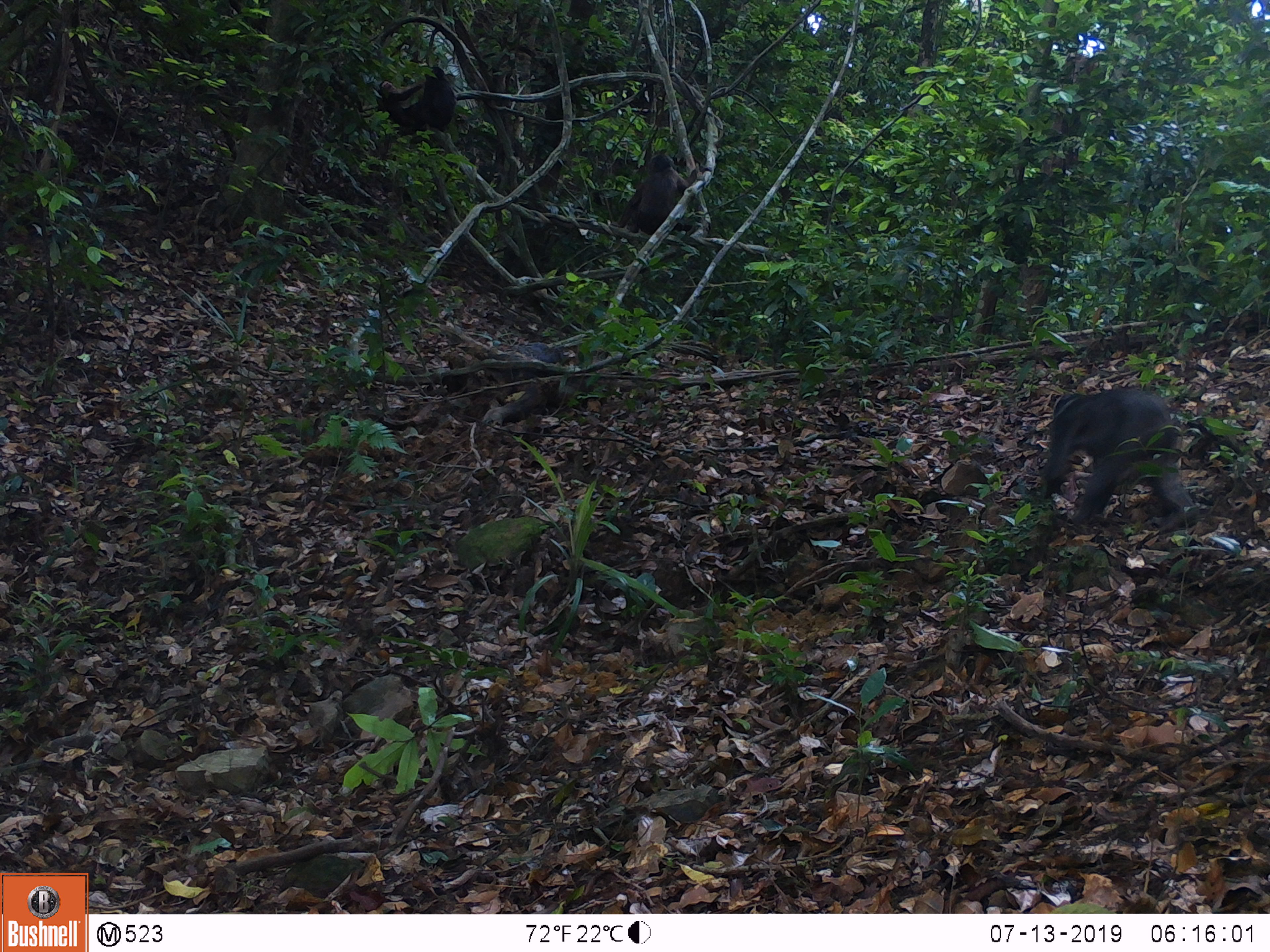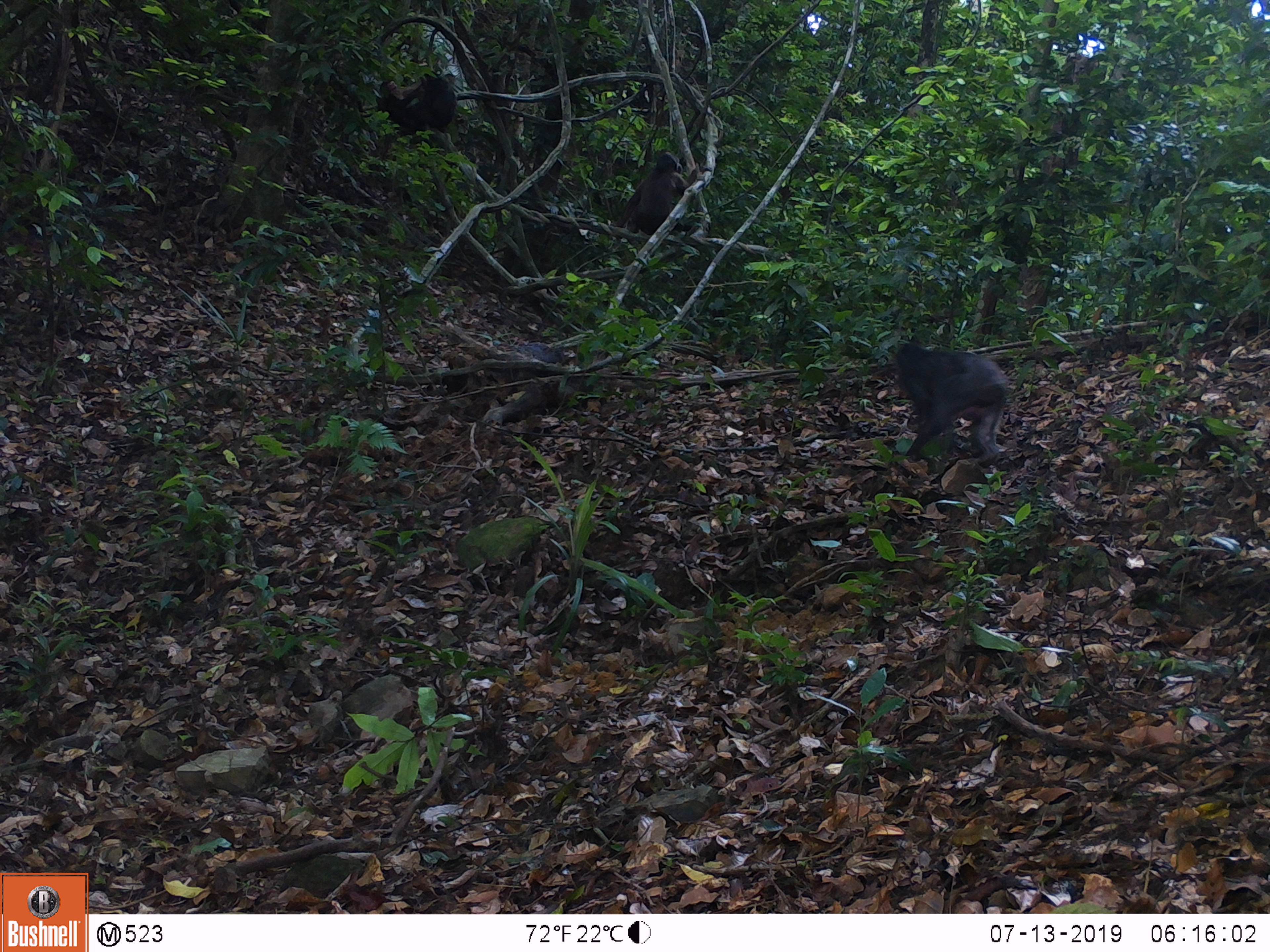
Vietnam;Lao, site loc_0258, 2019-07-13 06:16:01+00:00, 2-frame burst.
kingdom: Animalia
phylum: Chordata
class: Mammalia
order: Primates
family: Cercopithecidae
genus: Macaca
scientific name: Macaca arctoides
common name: stump-tailed macaque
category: stump tailed macaque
Stump tailed macaque (stump-tailed macaque) (Macaca arctoides). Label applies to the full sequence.